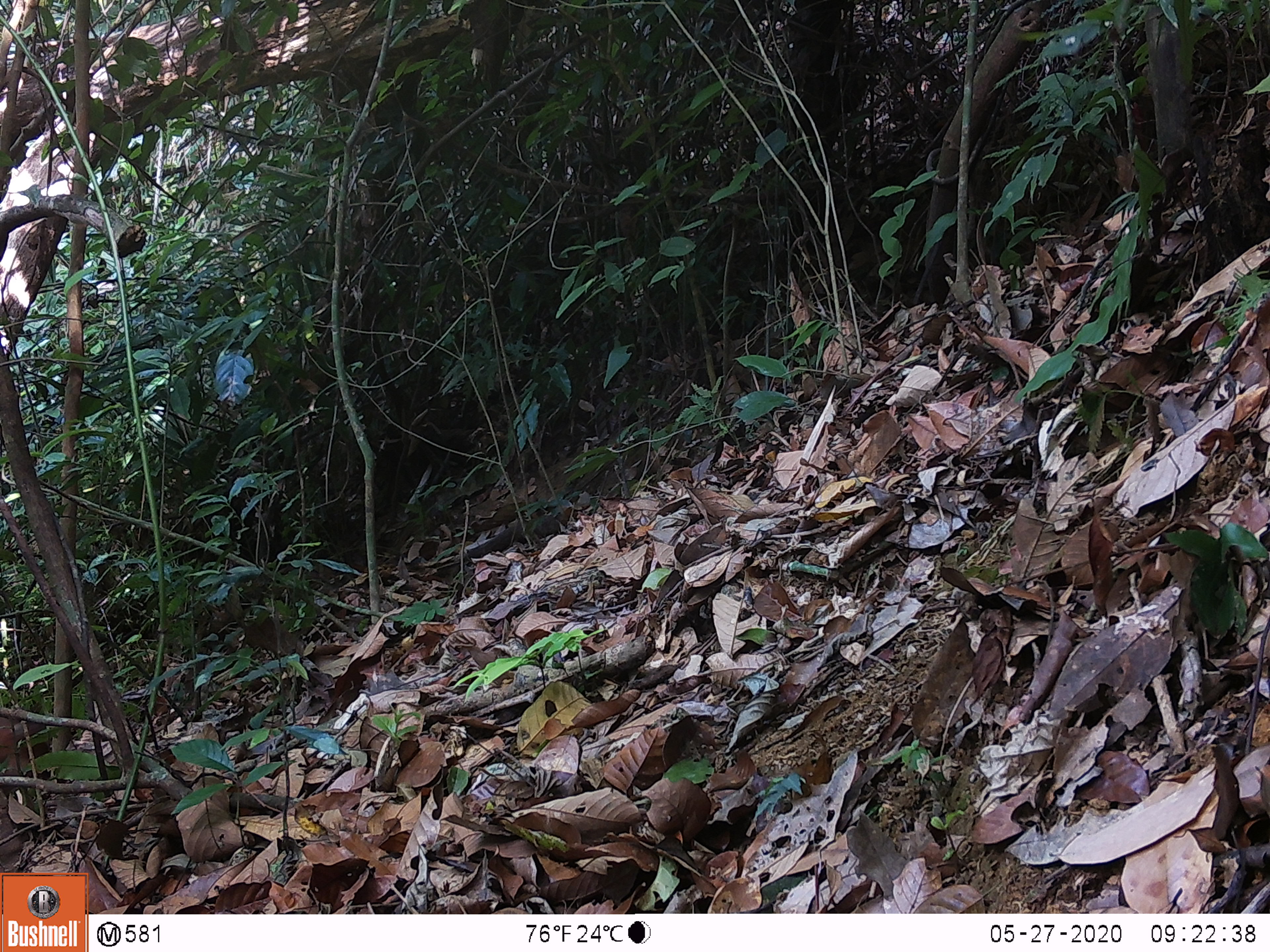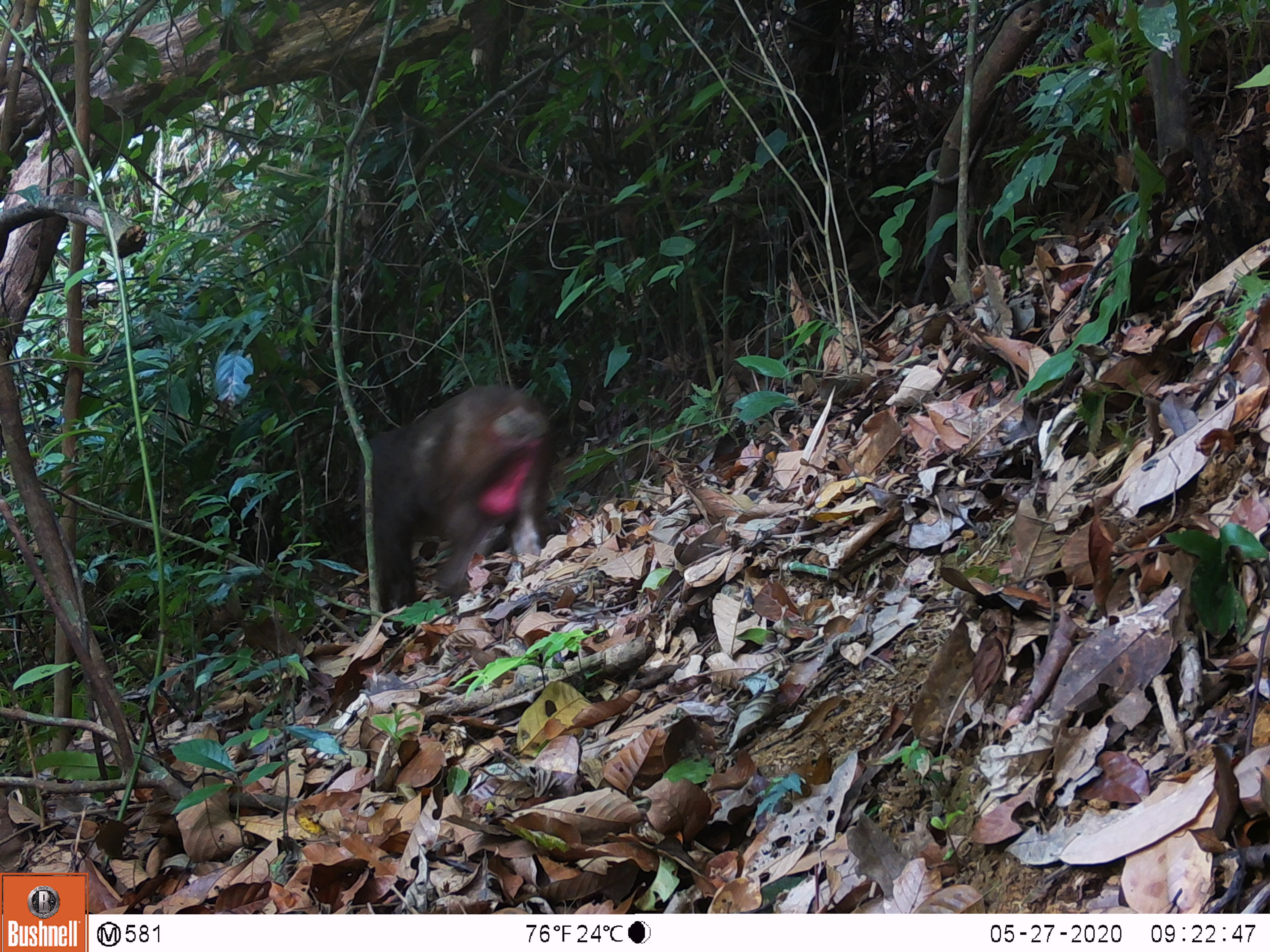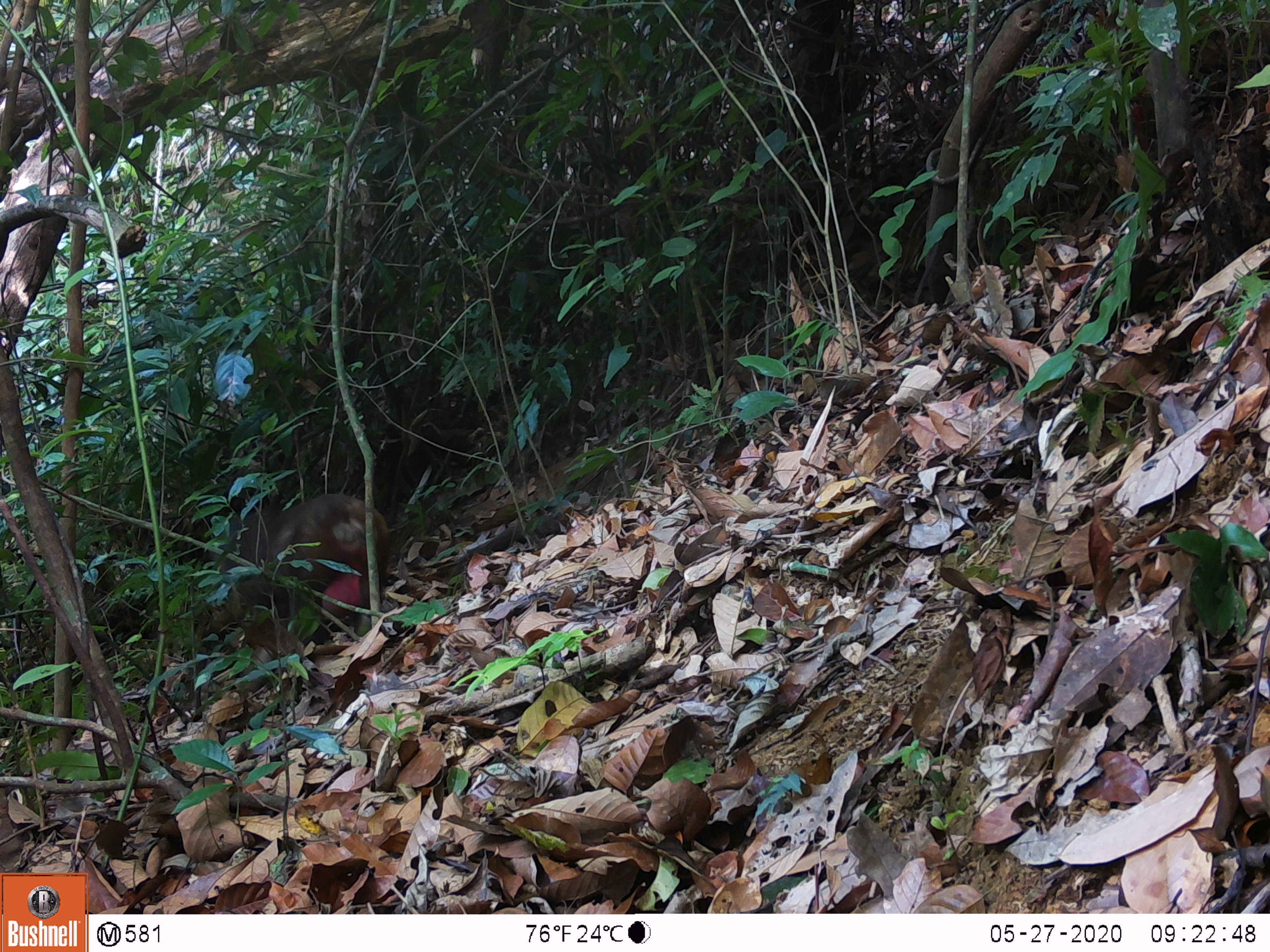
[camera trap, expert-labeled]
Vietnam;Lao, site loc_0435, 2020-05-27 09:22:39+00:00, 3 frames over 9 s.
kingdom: Animalia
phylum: Chordata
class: Mammalia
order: Primates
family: Cercopithecidae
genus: Macaca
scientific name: Macaca arctoides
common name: stump-tailed macaque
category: stump tailed macaque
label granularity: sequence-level